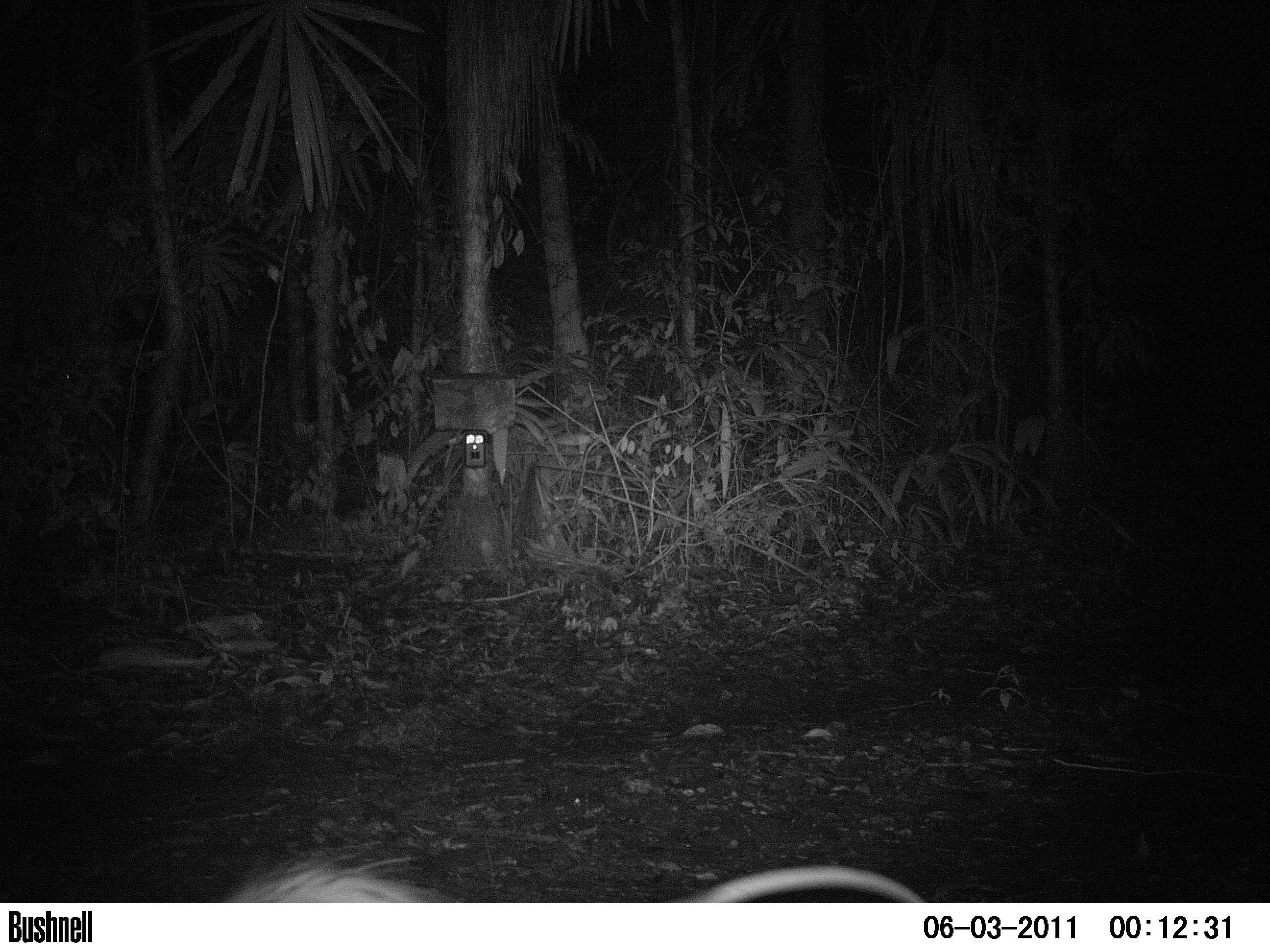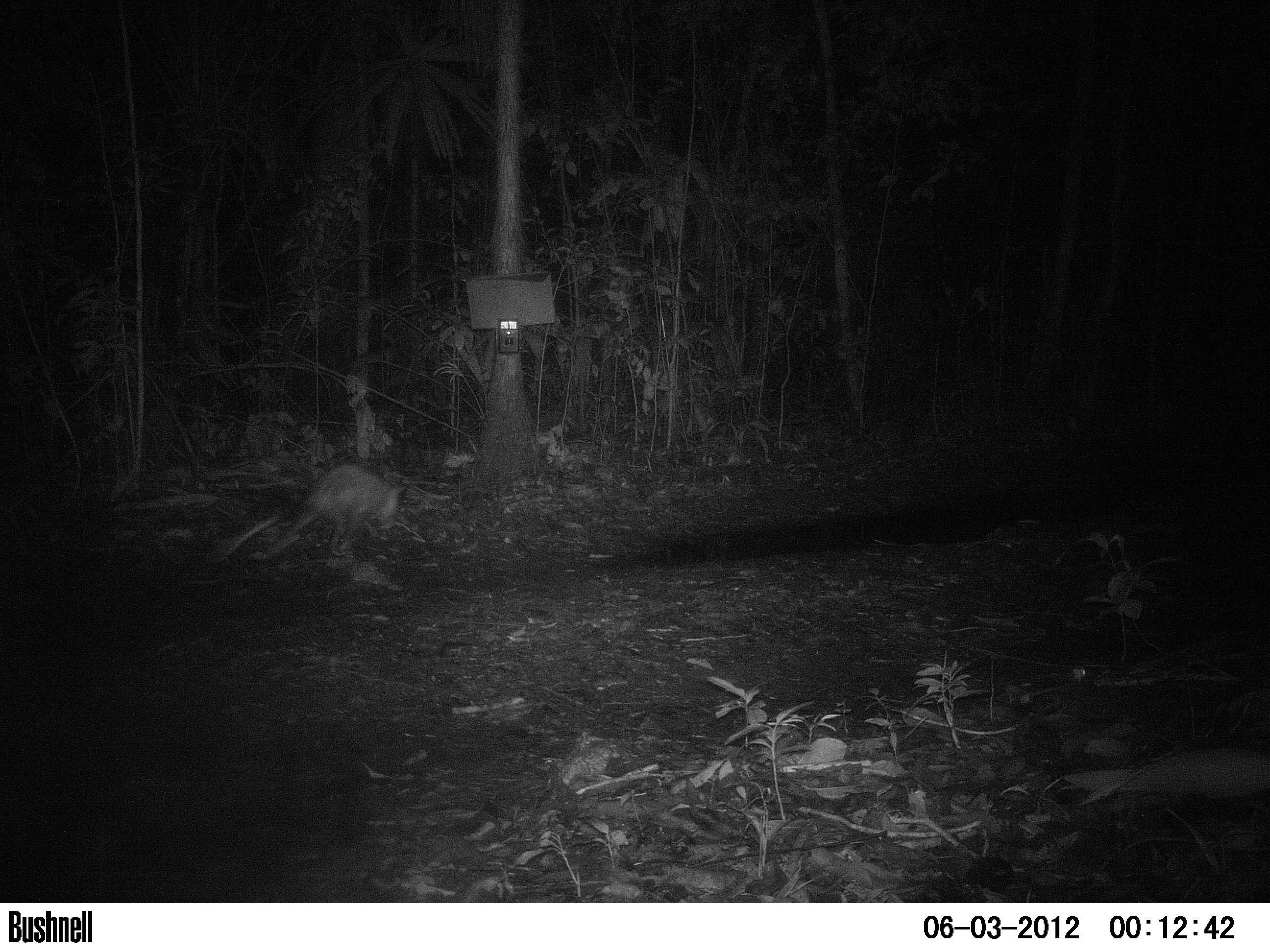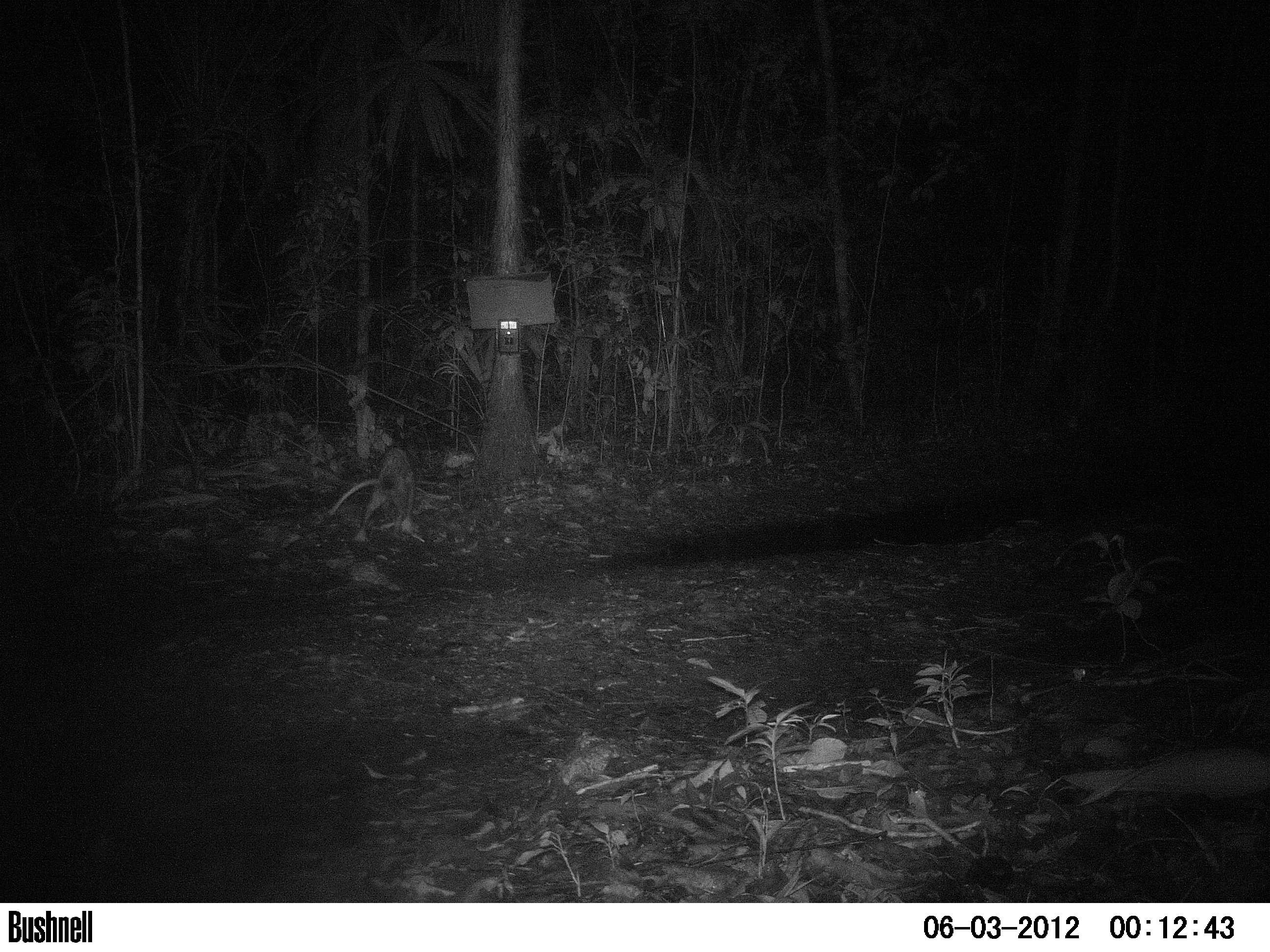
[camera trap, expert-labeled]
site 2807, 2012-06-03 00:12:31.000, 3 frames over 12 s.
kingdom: Animalia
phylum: Chordata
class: Mammalia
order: Didelphimorphia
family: Didelphidae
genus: Didelphis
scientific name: Didelphis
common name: american opossums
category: didelphis sp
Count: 1.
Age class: adult.